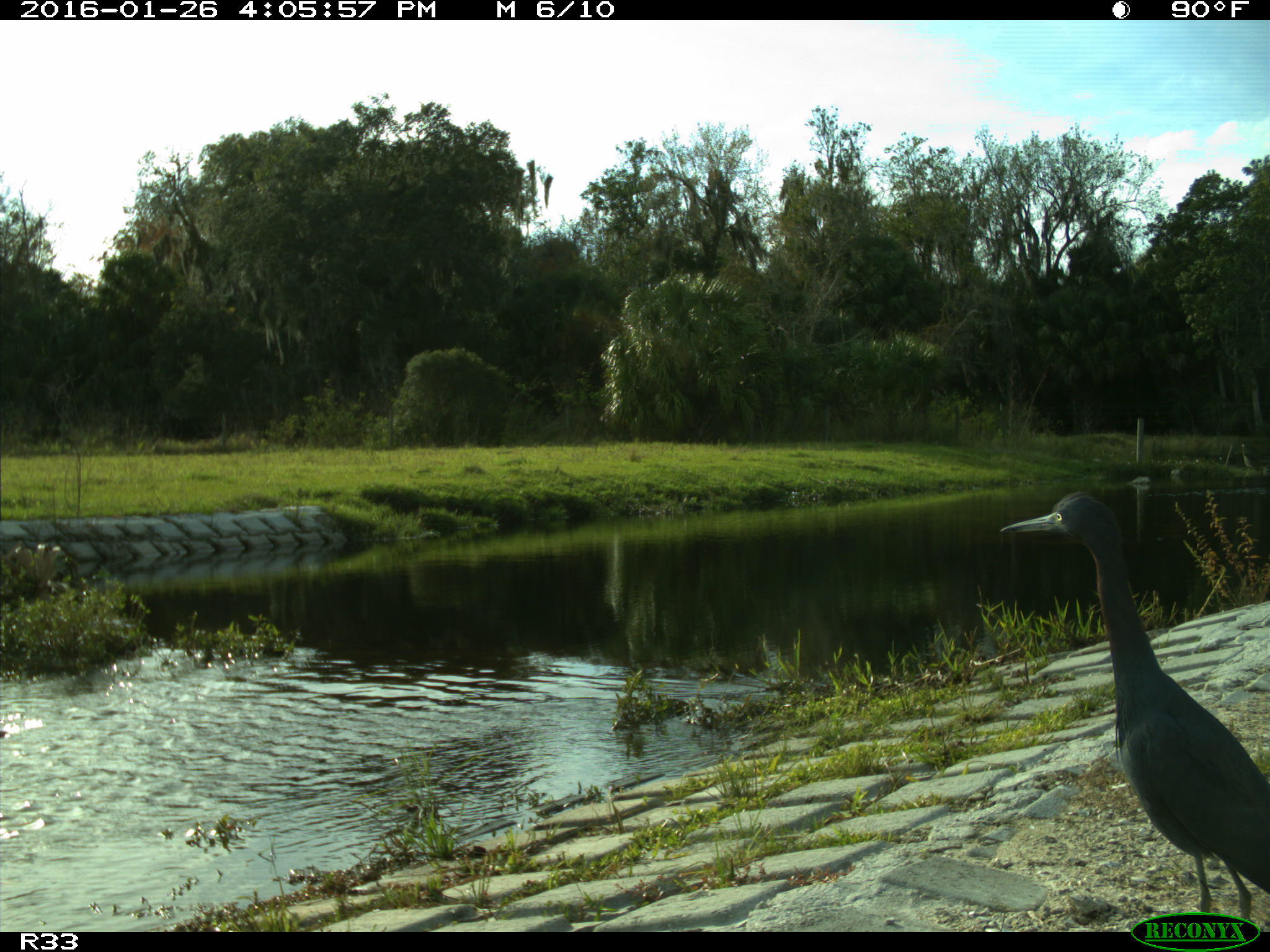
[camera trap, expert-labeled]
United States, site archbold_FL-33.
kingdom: Animalia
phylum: Chordata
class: Aves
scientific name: Aves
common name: birds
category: unidentified bird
Unidentified bird (birds) (Aves).